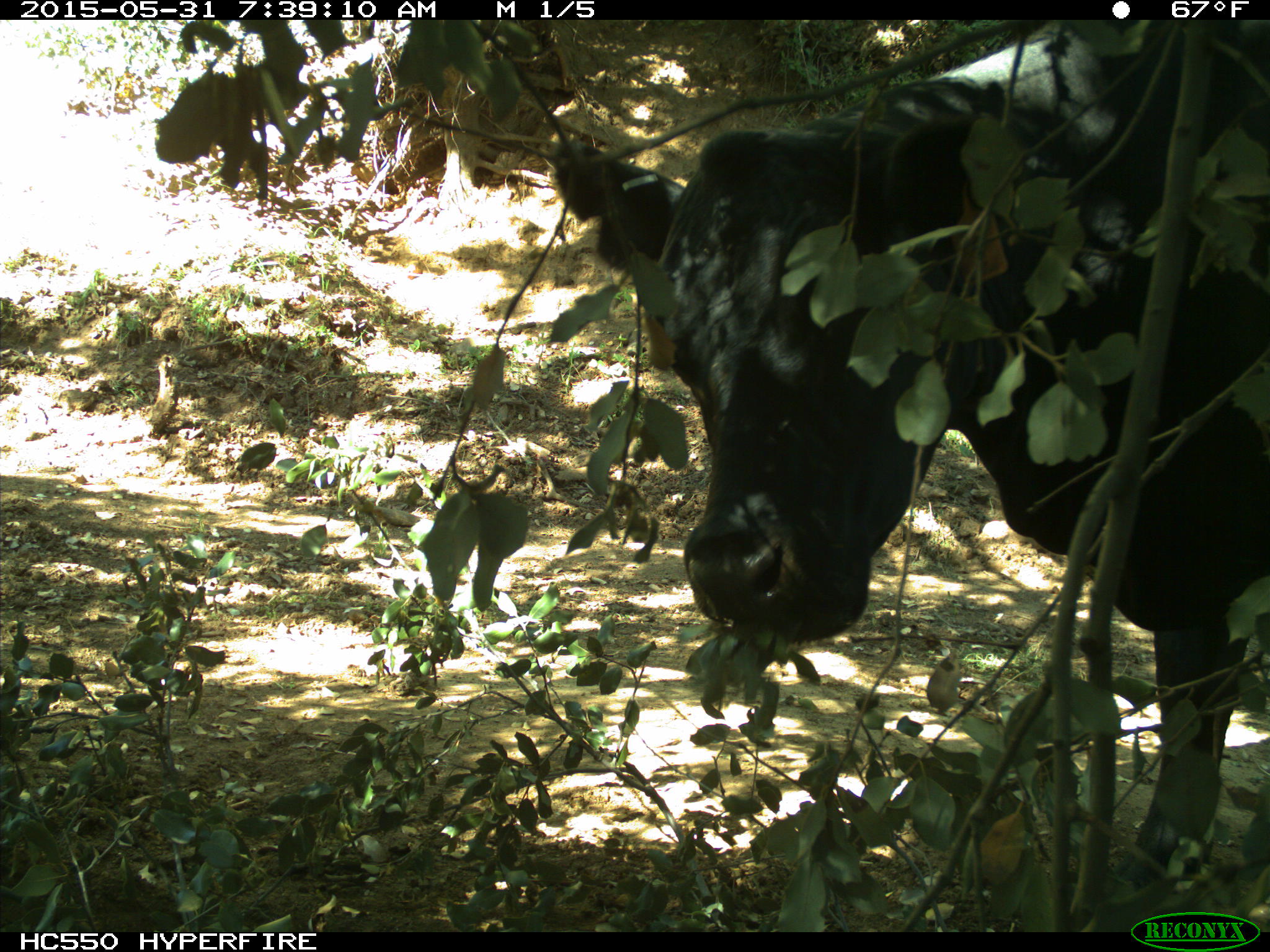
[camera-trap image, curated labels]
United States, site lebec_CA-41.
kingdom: Animalia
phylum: Chordata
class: Mammalia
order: Artiodactyla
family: Bovidae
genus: Bos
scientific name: Bos taurus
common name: domestic cow